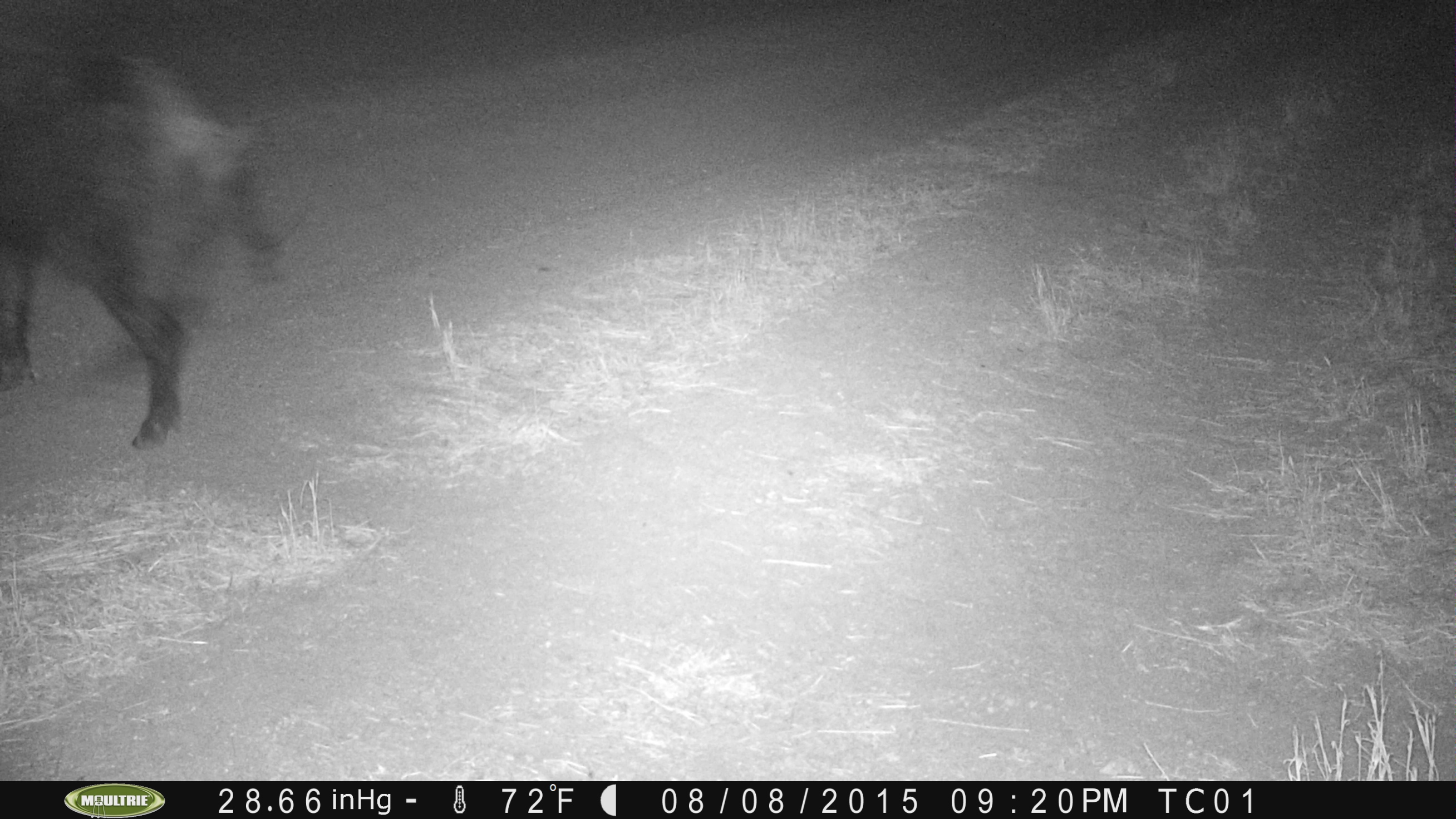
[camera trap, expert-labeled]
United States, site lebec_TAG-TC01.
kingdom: Animalia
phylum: Chordata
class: Mammalia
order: Artiodactyla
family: Suidae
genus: Sus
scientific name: Sus scrofa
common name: wild boar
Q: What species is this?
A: Sus scrofa (wild boar).